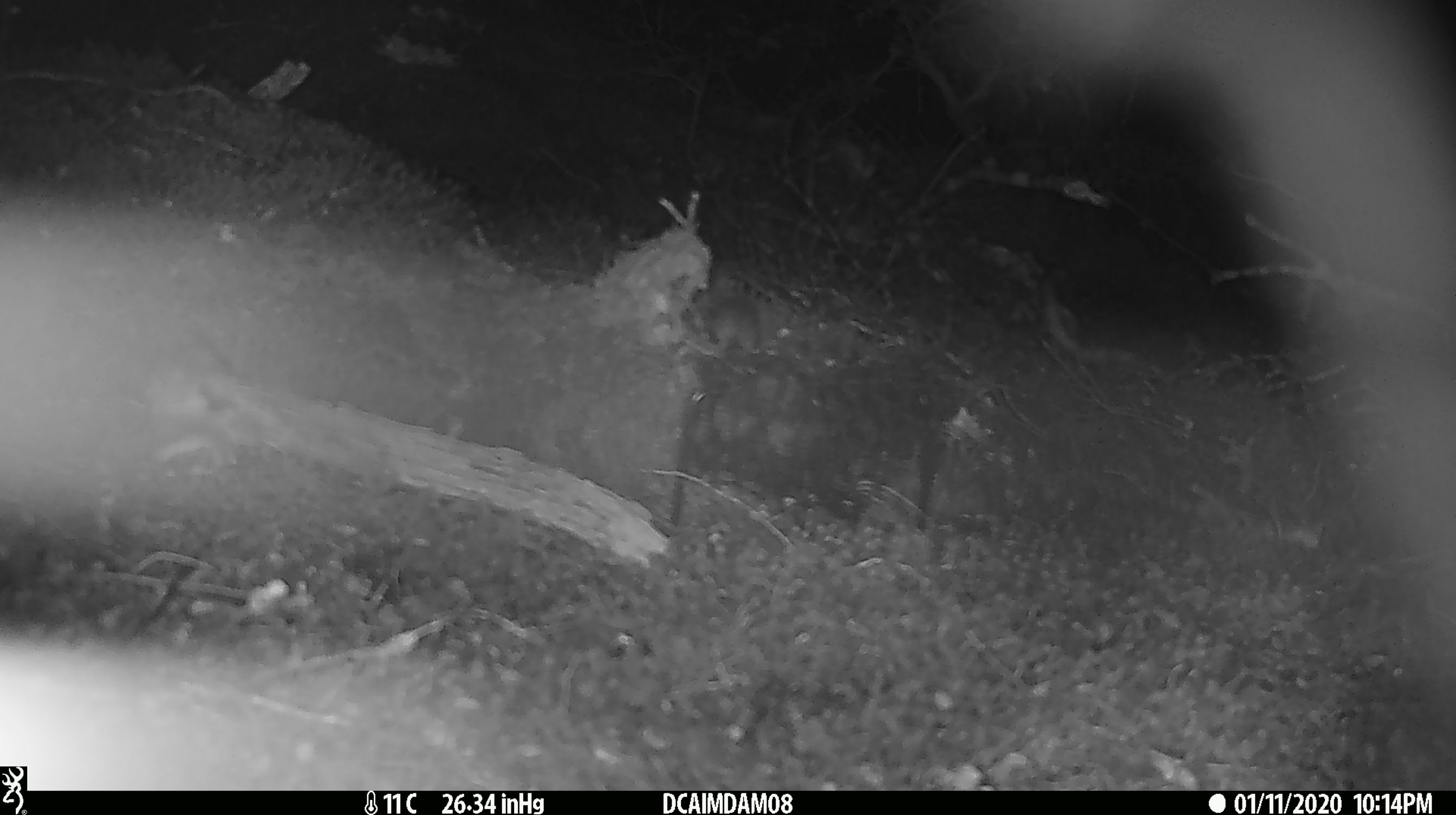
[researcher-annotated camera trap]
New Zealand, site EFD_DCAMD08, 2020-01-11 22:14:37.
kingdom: Animalia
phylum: Chordata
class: Mammalia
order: Rodentia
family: Muridae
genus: Mus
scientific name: Mus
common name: mouse